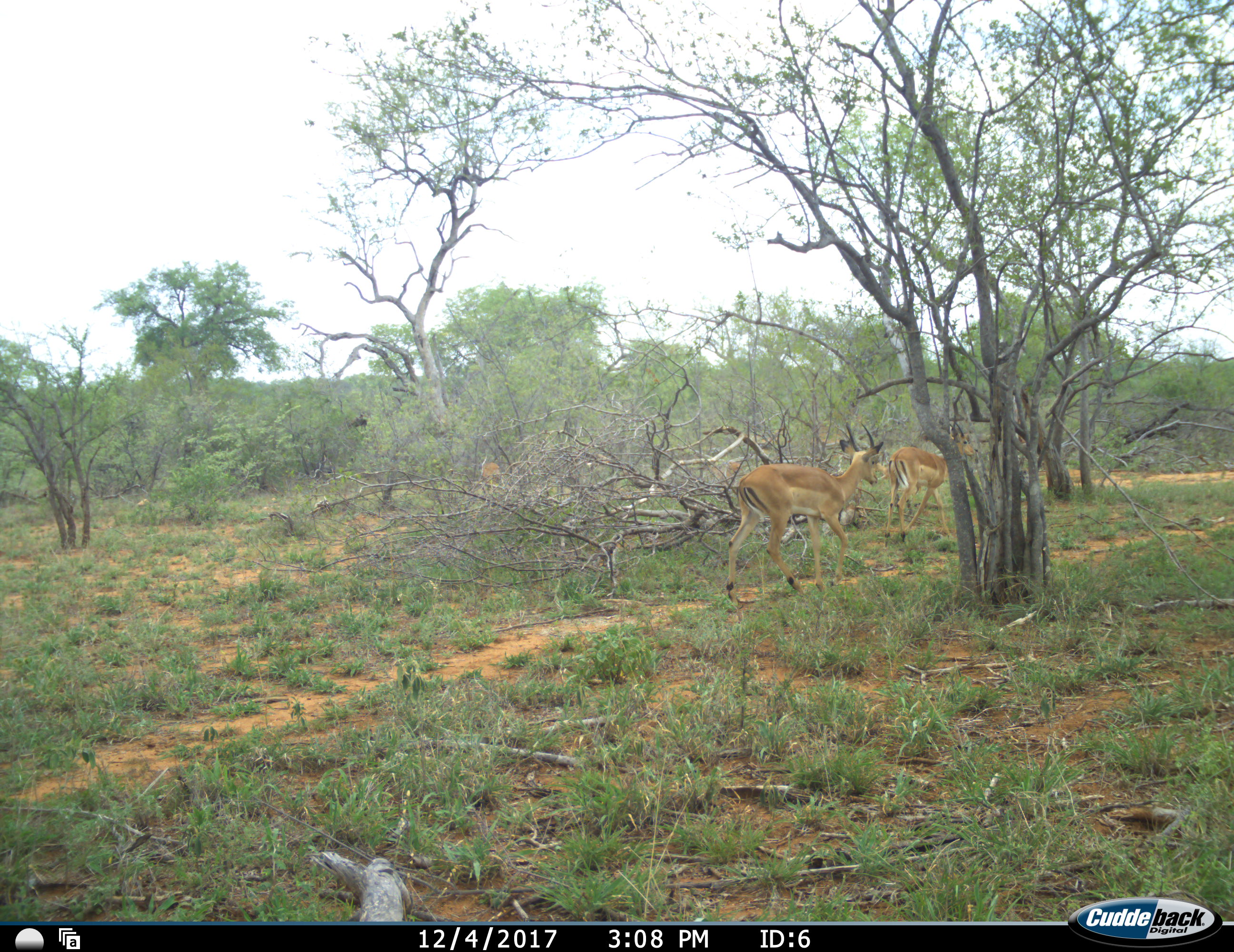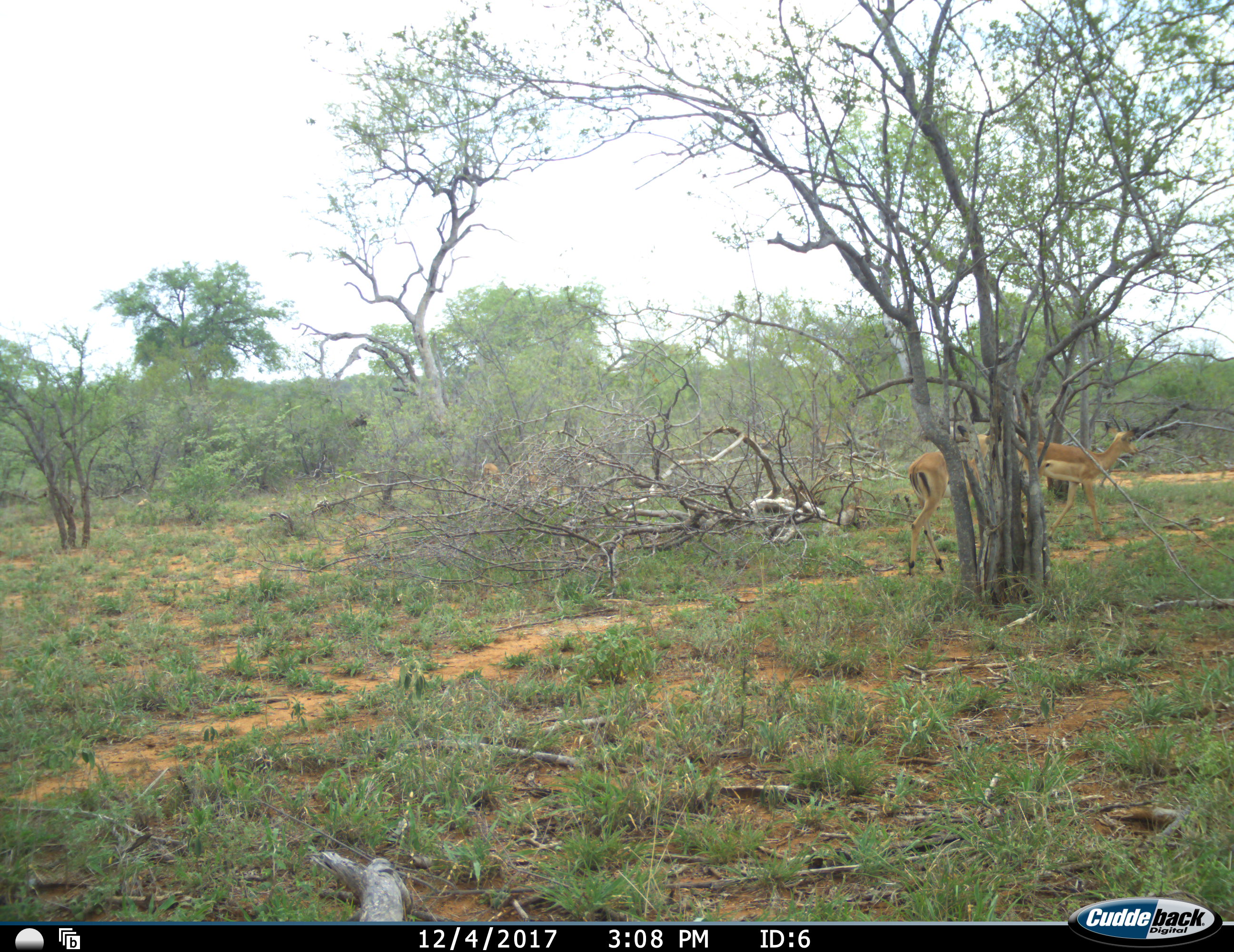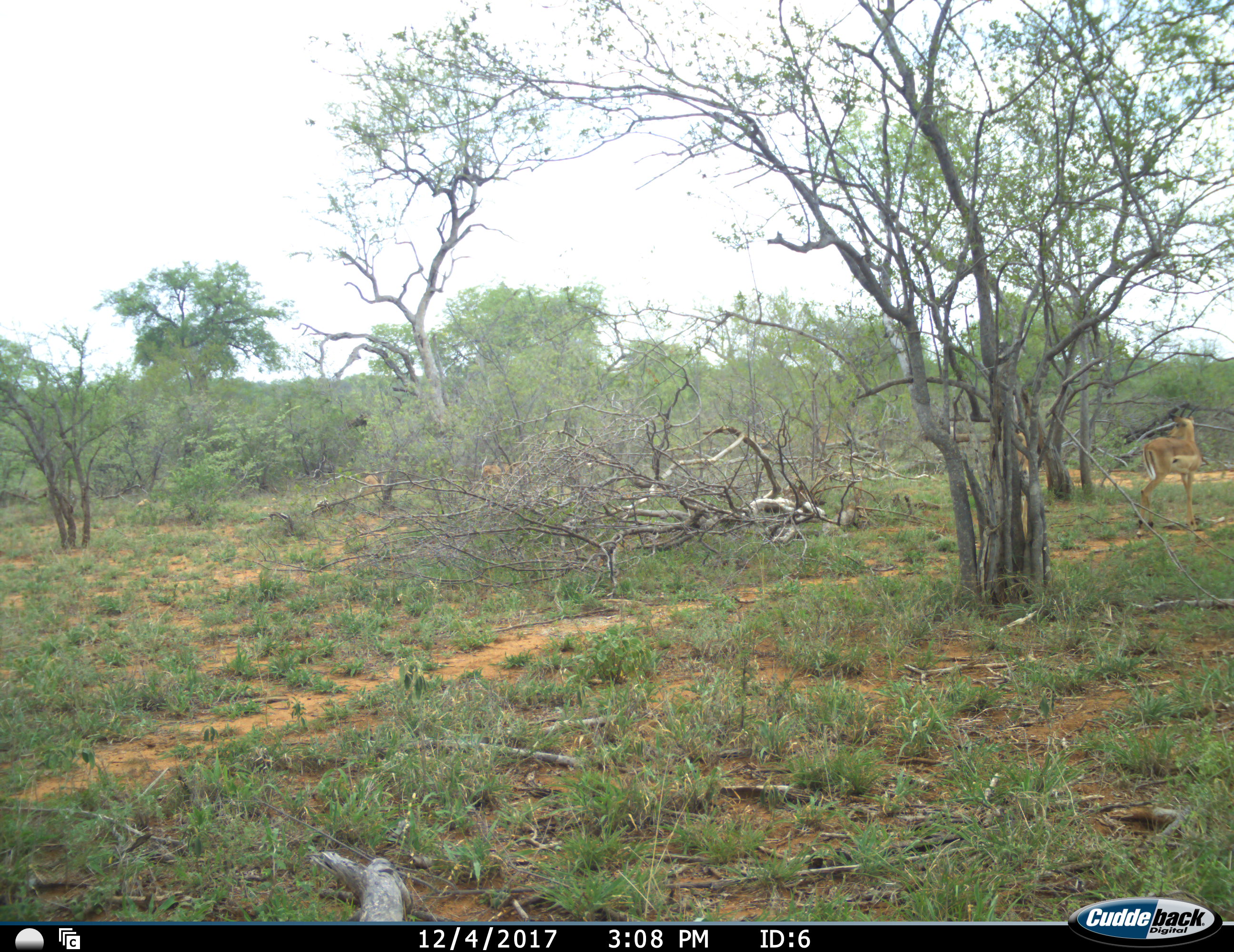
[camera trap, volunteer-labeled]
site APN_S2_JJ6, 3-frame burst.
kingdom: Animalia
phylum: Chordata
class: Mammalia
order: Artiodactyla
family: Bovidae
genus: Aepyceros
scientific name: Aepyceros melampus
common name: impala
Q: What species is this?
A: Impala (Aepyceros melampus).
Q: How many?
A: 2.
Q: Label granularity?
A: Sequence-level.